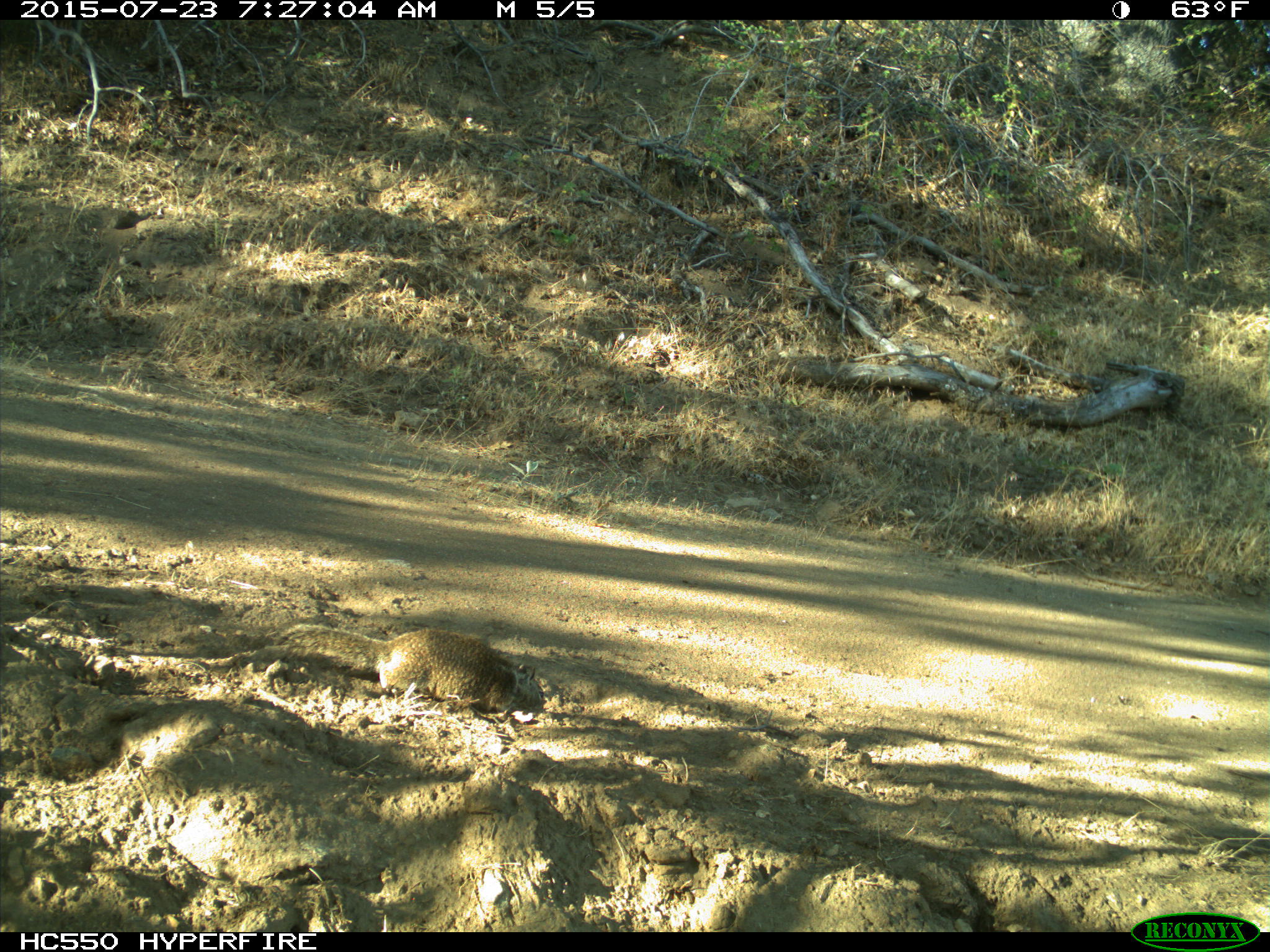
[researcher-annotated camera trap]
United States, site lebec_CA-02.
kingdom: Animalia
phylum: Chordata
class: Mammalia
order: Rodentia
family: Sciuridae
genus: Otospermophilus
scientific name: Otospermophilus beecheyi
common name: california ground squirrel